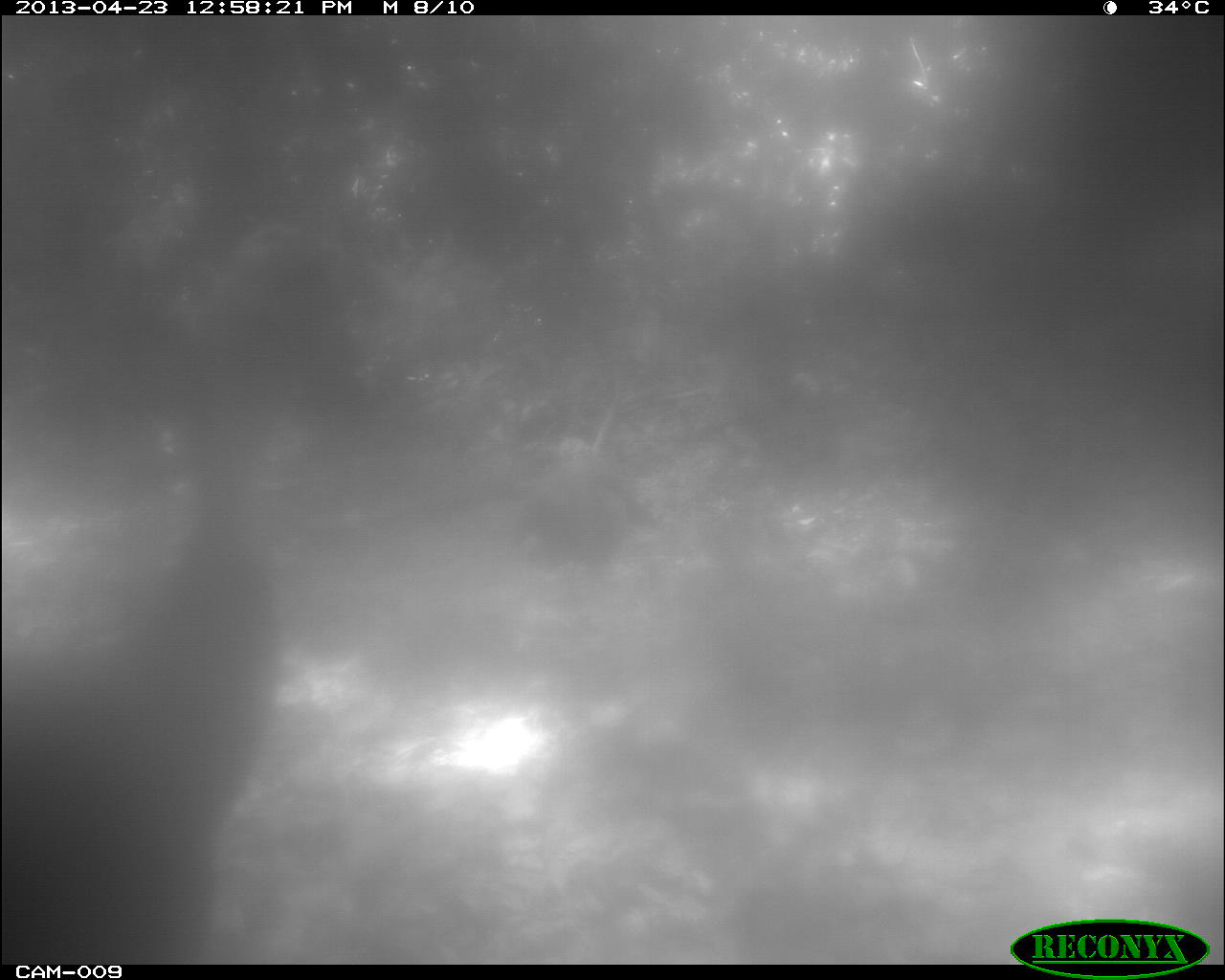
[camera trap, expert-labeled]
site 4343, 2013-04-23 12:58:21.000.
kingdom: Animalia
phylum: Chordata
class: Aves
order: Galliformes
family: Phasianidae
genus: Meleagris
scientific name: Meleagris ocellata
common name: ocellated turkey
Meleagris ocellata (ocellated turkey), count 2.